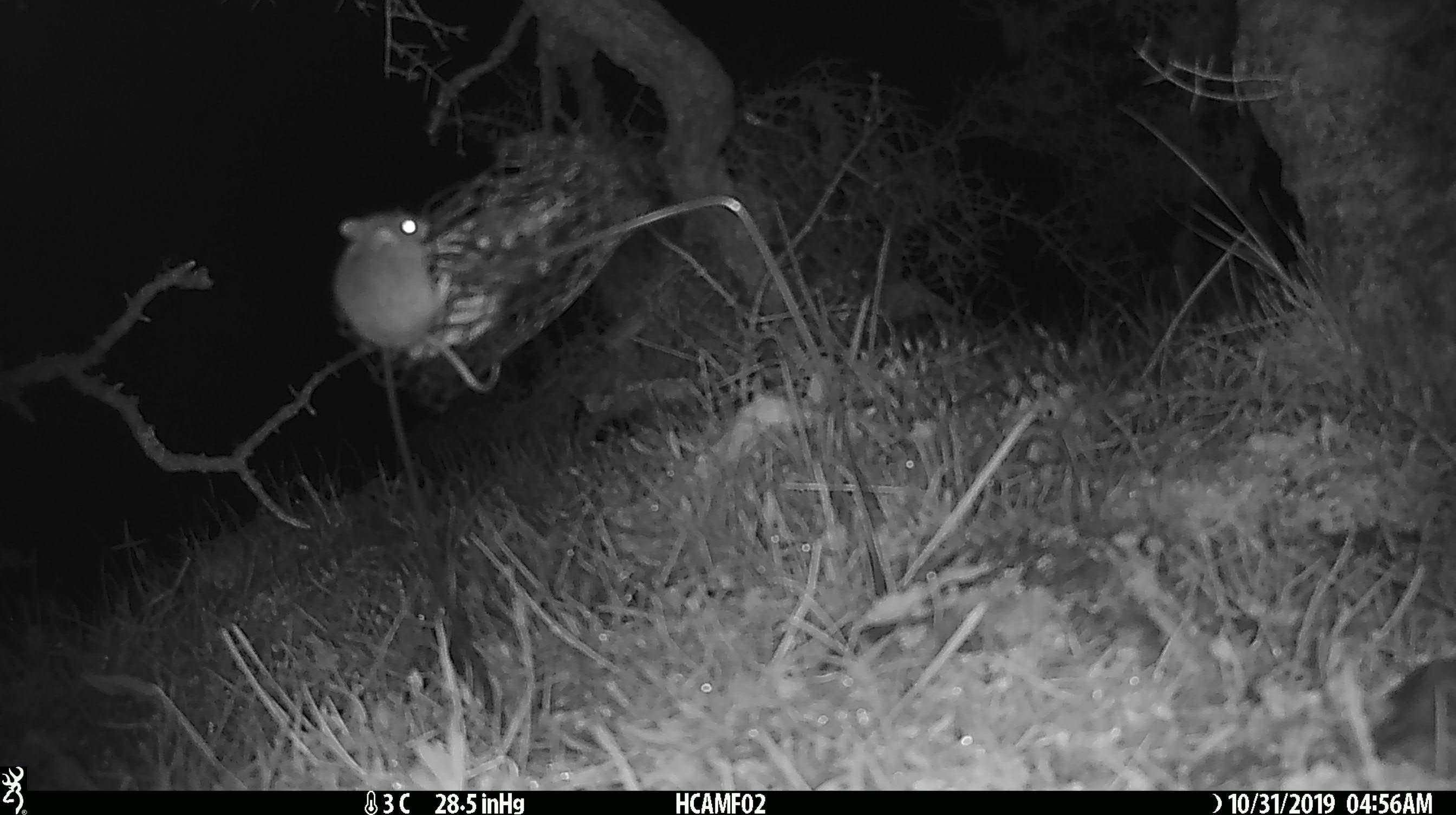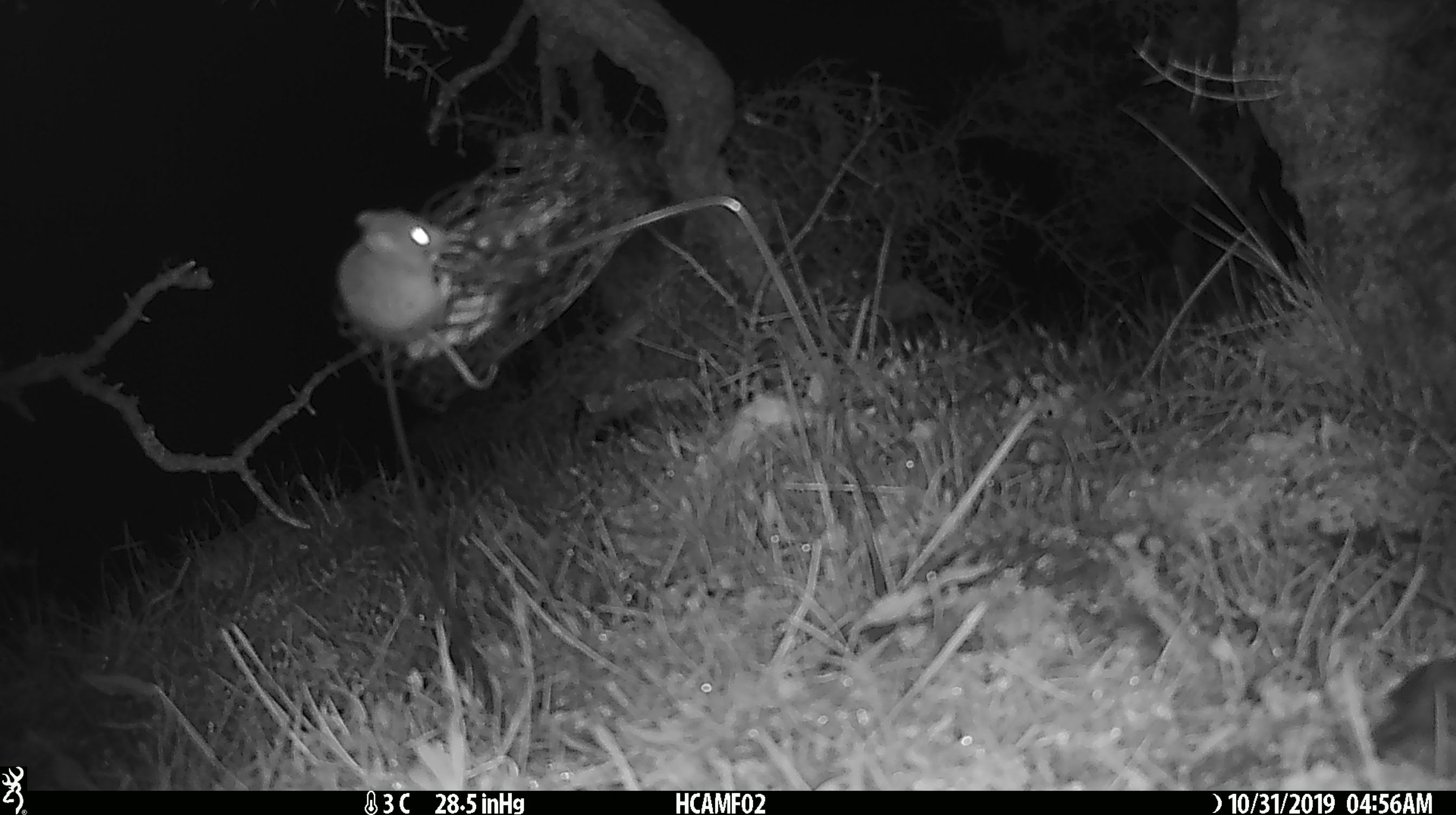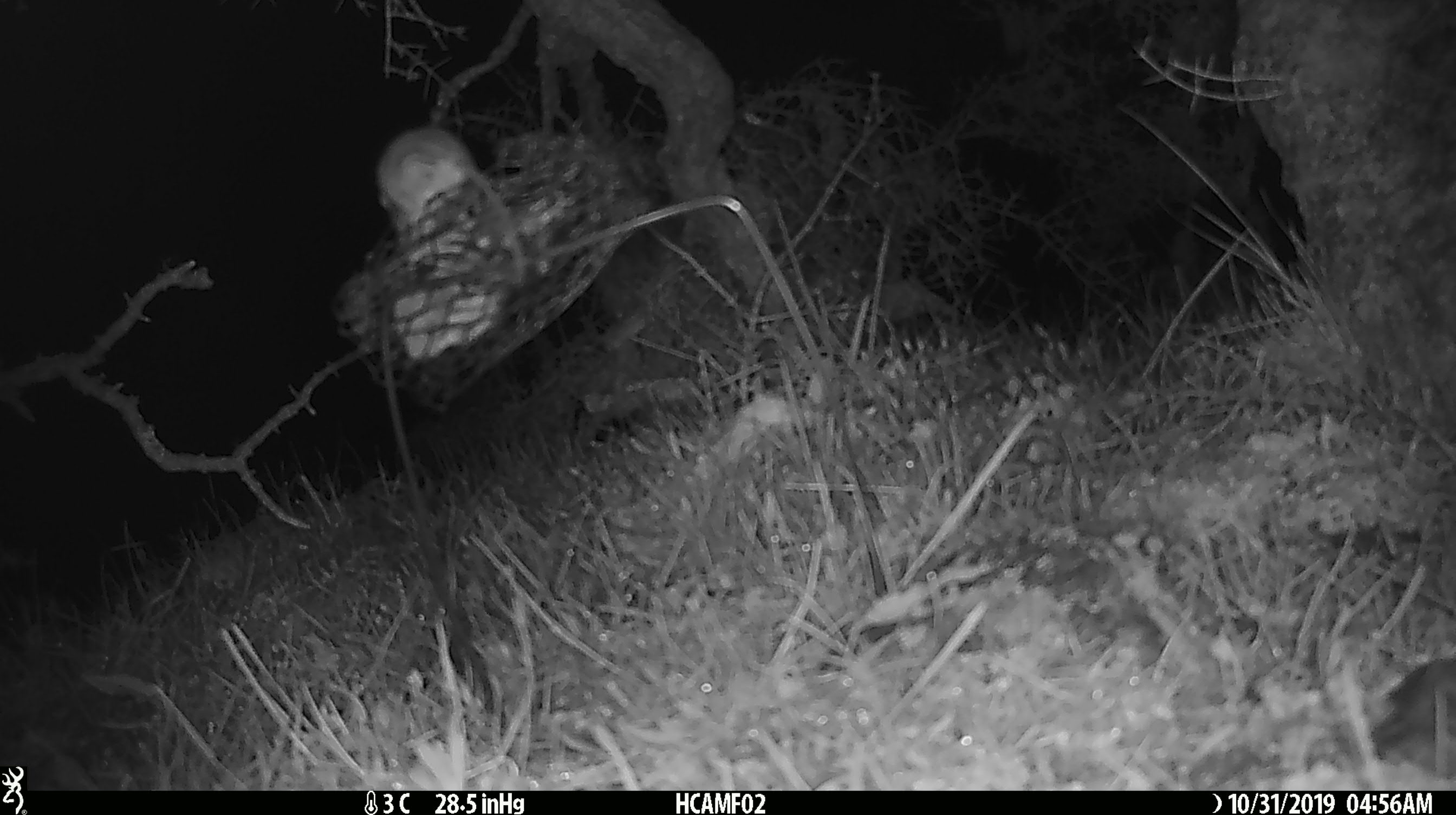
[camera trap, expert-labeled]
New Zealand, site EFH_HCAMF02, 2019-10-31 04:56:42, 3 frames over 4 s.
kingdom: Animalia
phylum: Chordata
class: Mammalia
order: Rodentia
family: Muridae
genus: Mus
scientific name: Mus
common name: mouse